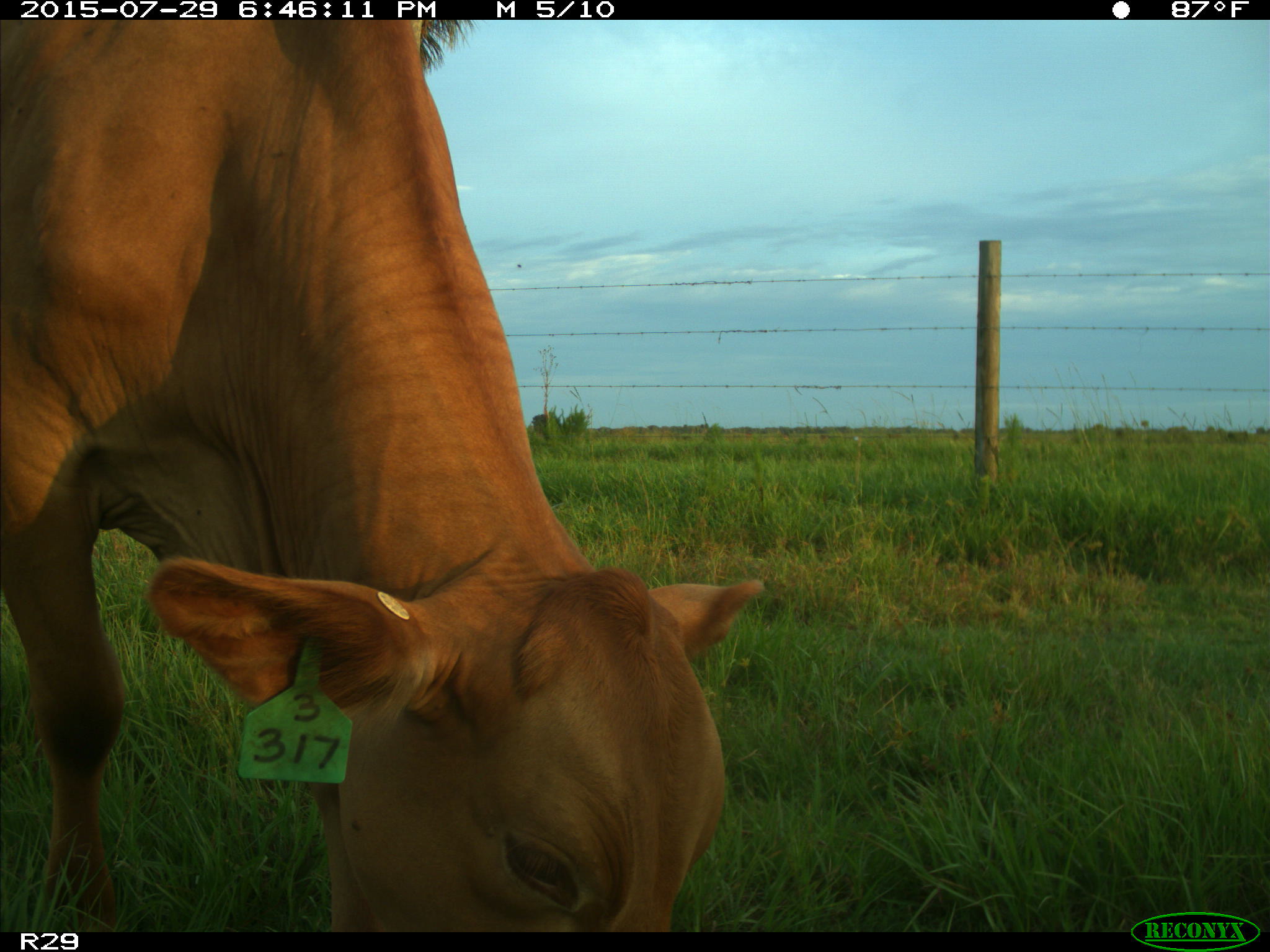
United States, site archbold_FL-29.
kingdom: Animalia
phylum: Chordata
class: Mammalia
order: Artiodactyla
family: Bovidae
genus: Bos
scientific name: Bos taurus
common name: domestic cow